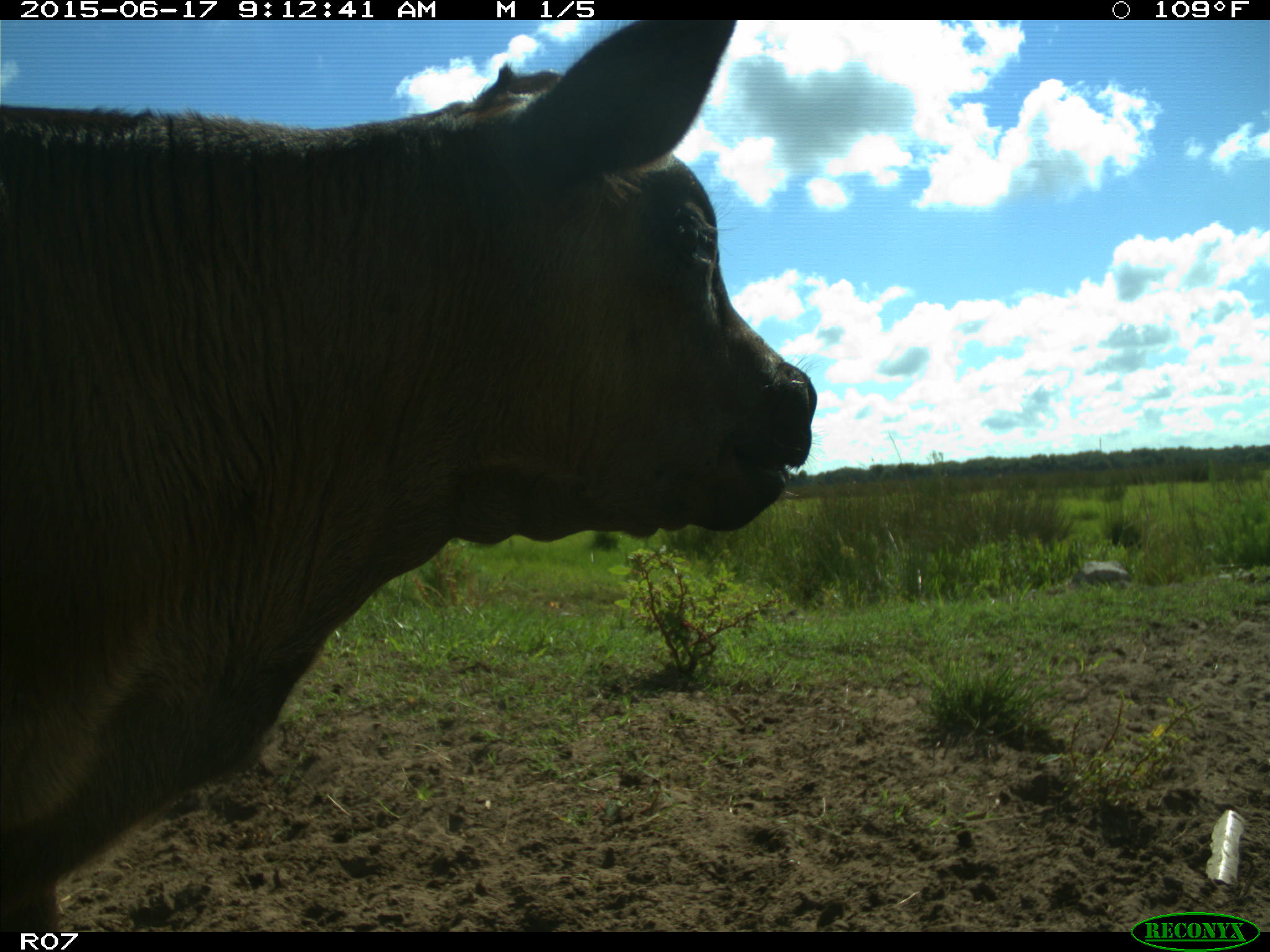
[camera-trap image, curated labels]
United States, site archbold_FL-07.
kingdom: Animalia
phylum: Chordata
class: Mammalia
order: Artiodactyla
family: Bovidae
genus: Bos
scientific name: Bos taurus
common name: domestic cow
Bos taurus (domestic cow).